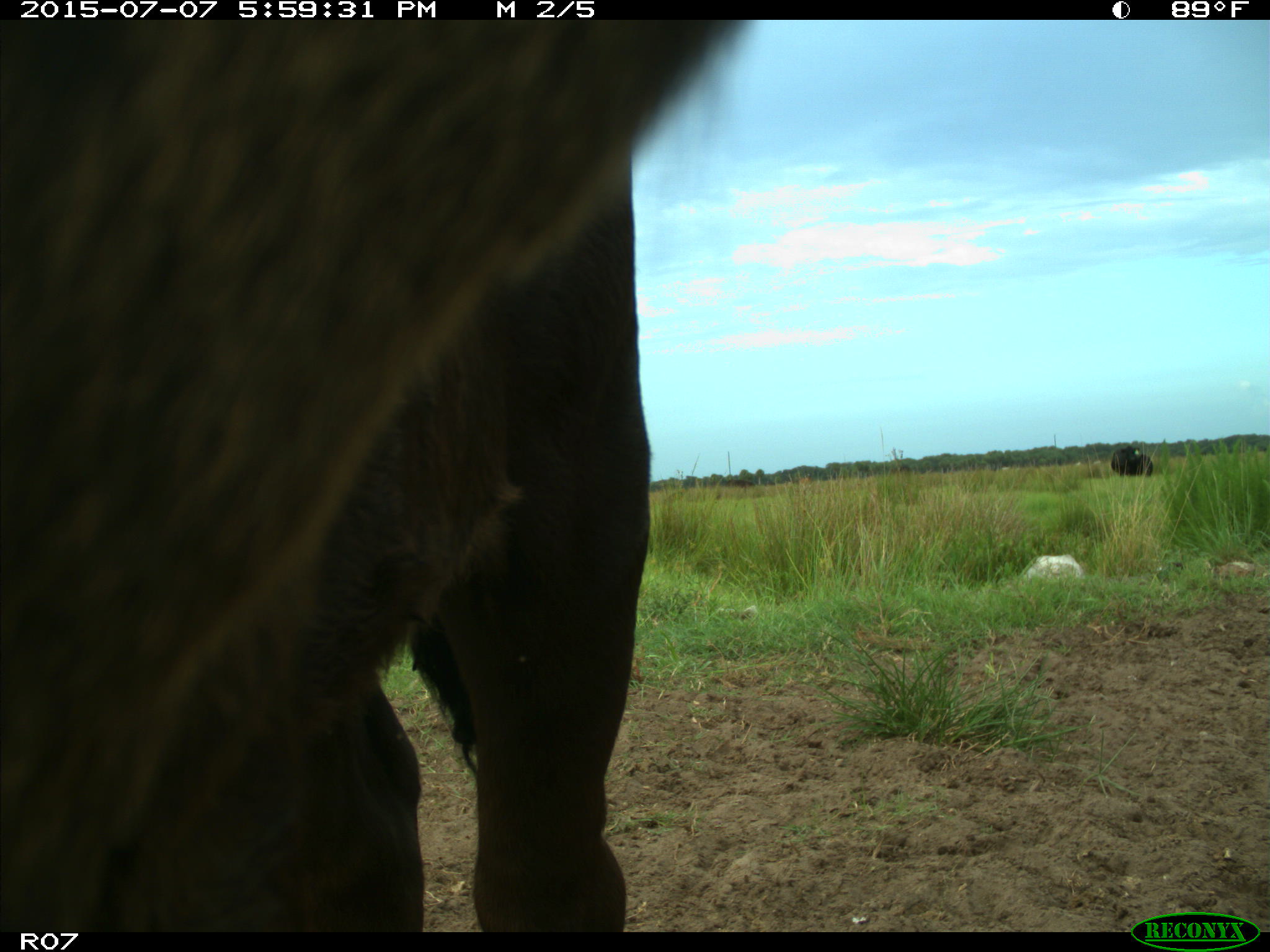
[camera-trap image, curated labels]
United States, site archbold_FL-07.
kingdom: Animalia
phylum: Chordata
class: Mammalia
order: Artiodactyla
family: Bovidae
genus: Bos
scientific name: Bos taurus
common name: domestic cow